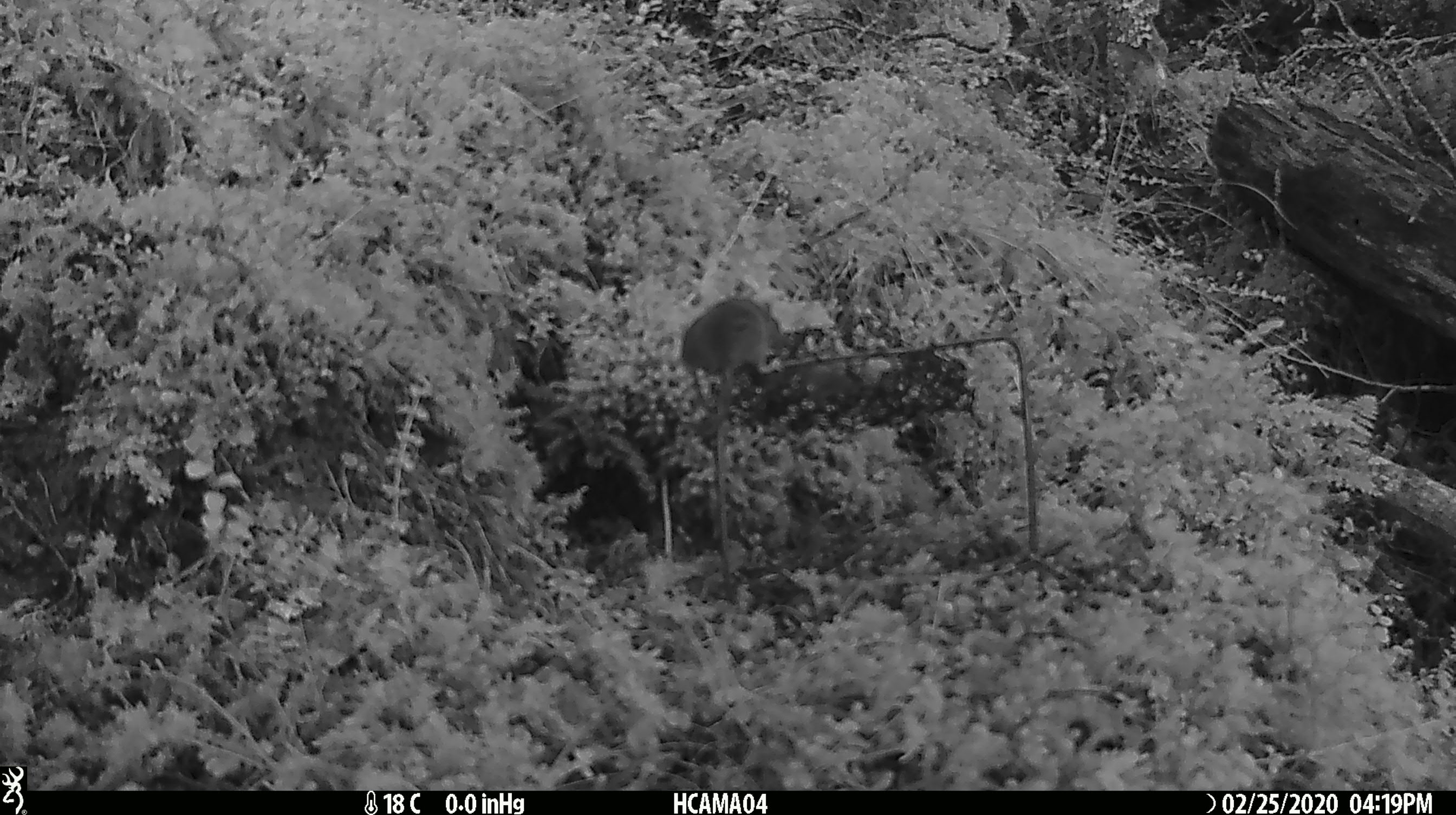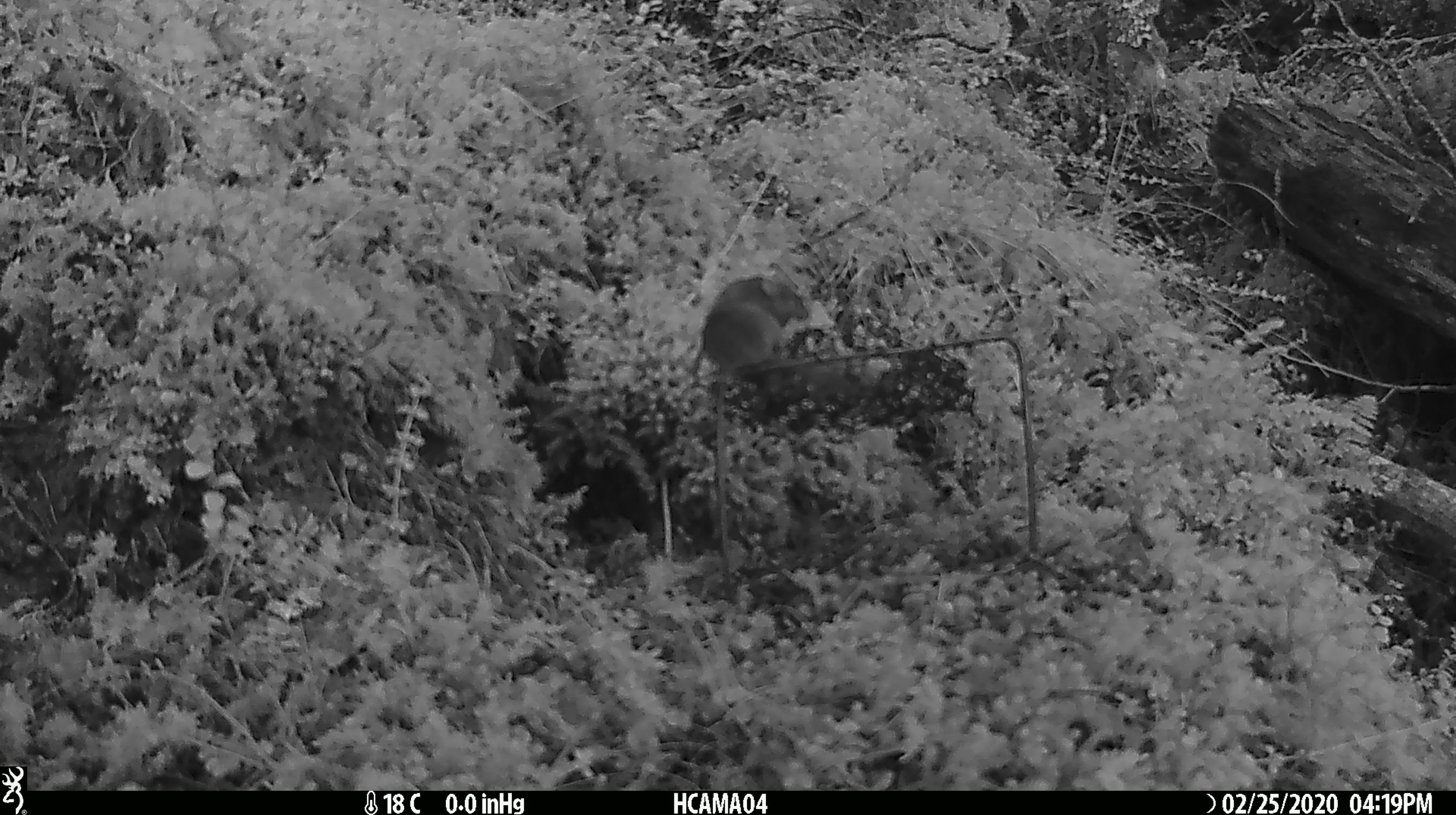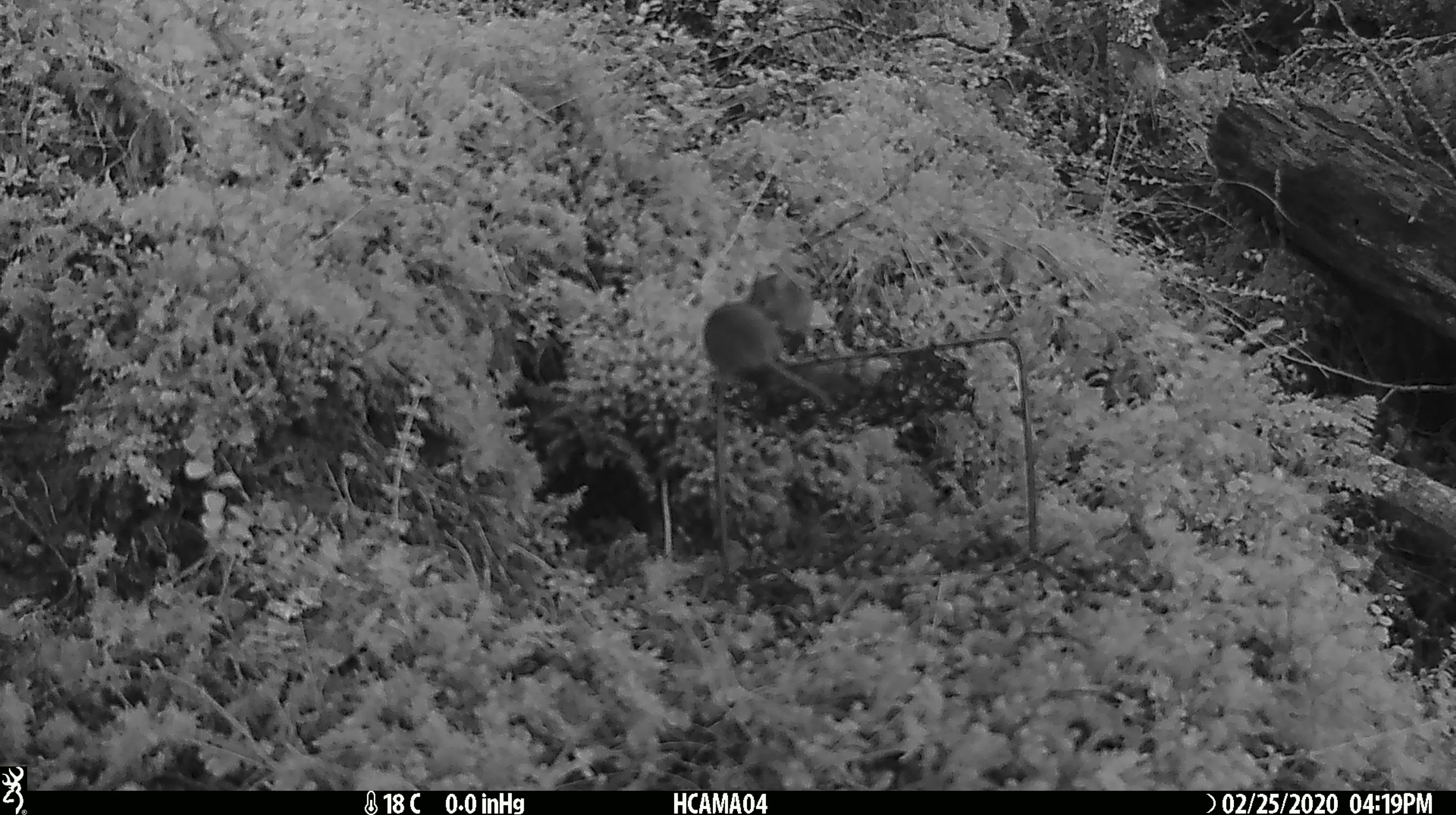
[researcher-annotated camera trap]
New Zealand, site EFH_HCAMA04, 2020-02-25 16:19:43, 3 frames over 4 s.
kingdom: Animalia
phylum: Chordata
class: Mammalia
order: Rodentia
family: Muridae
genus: Mus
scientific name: Mus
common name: mouse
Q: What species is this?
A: Mouse (Mus).